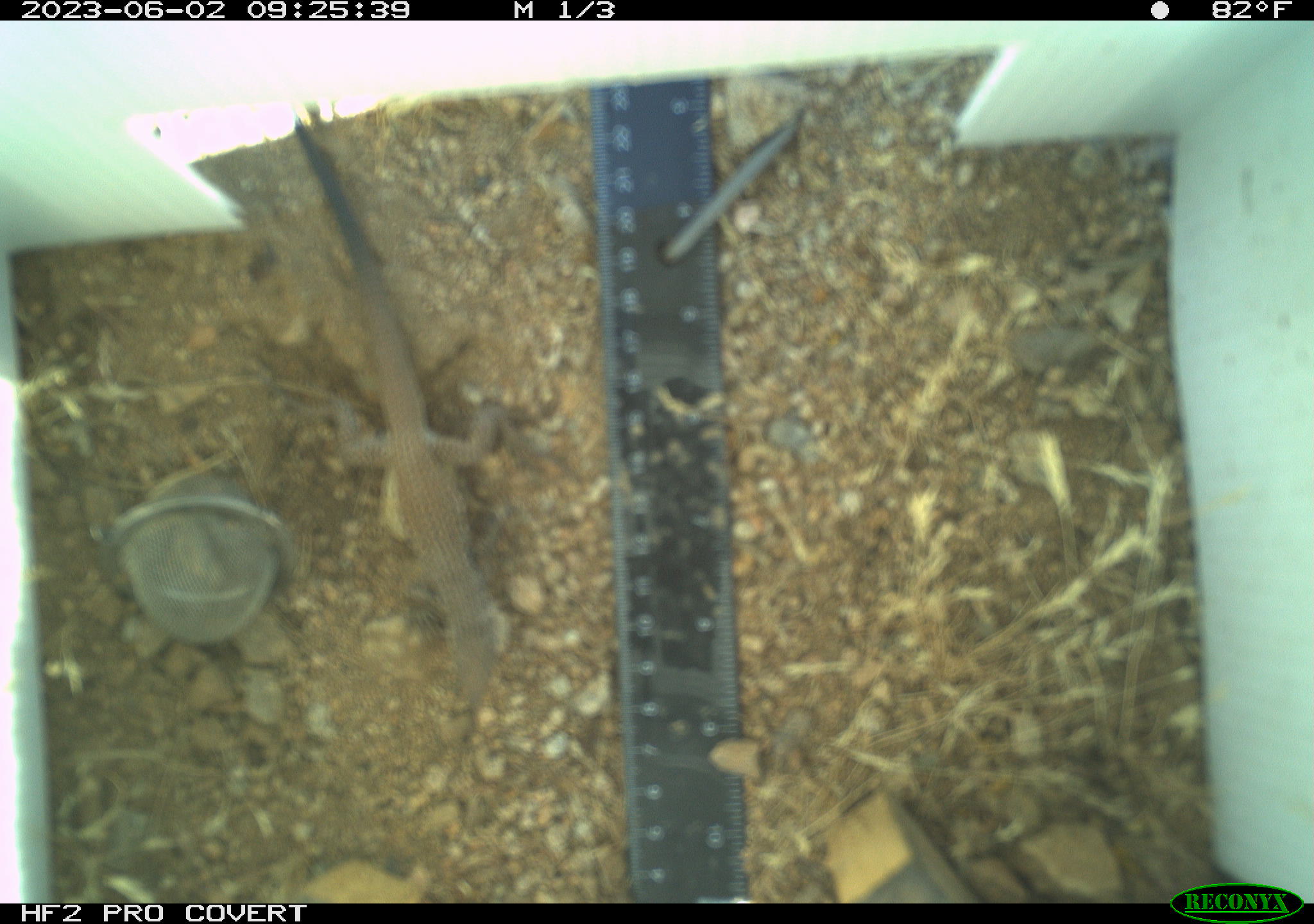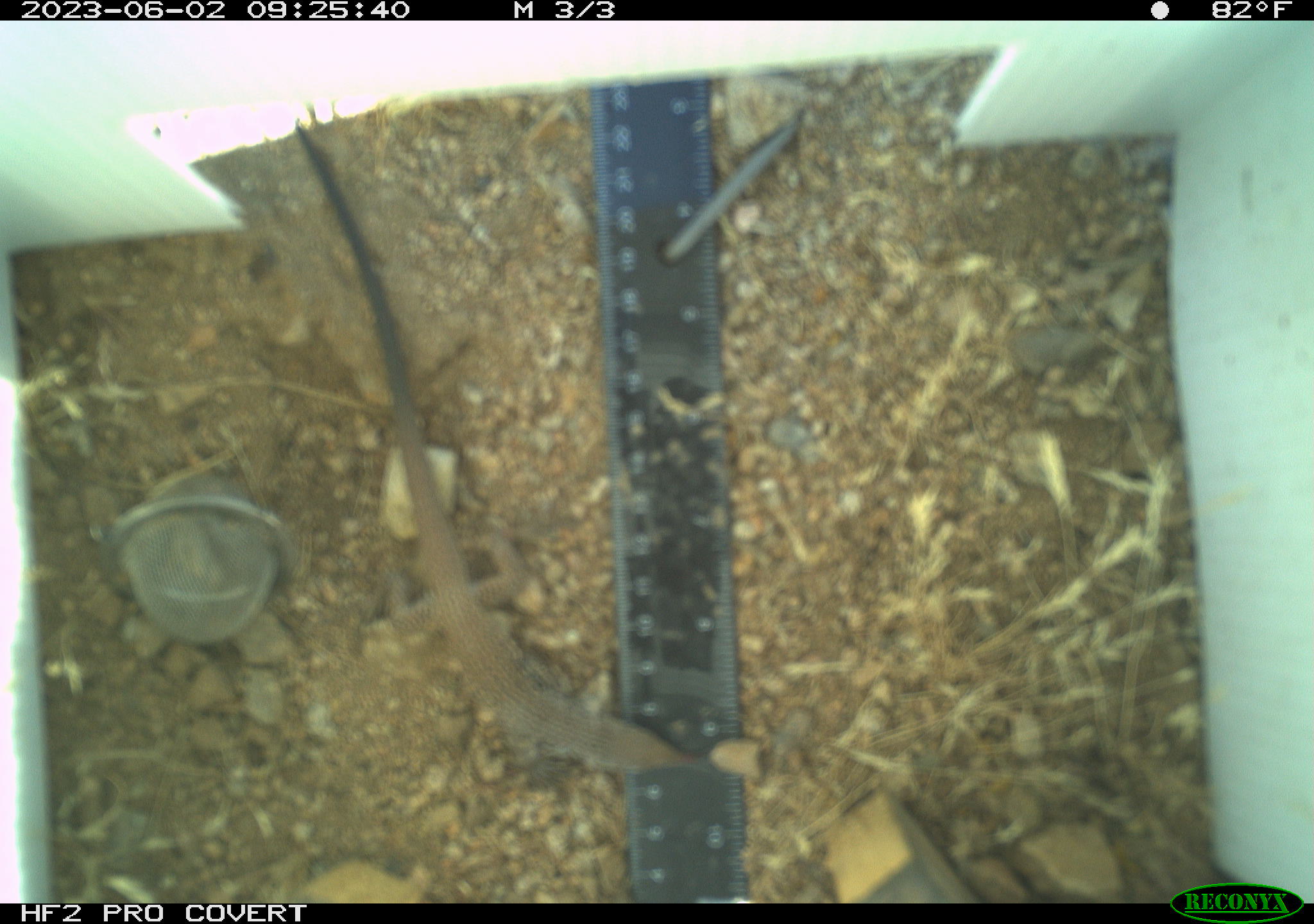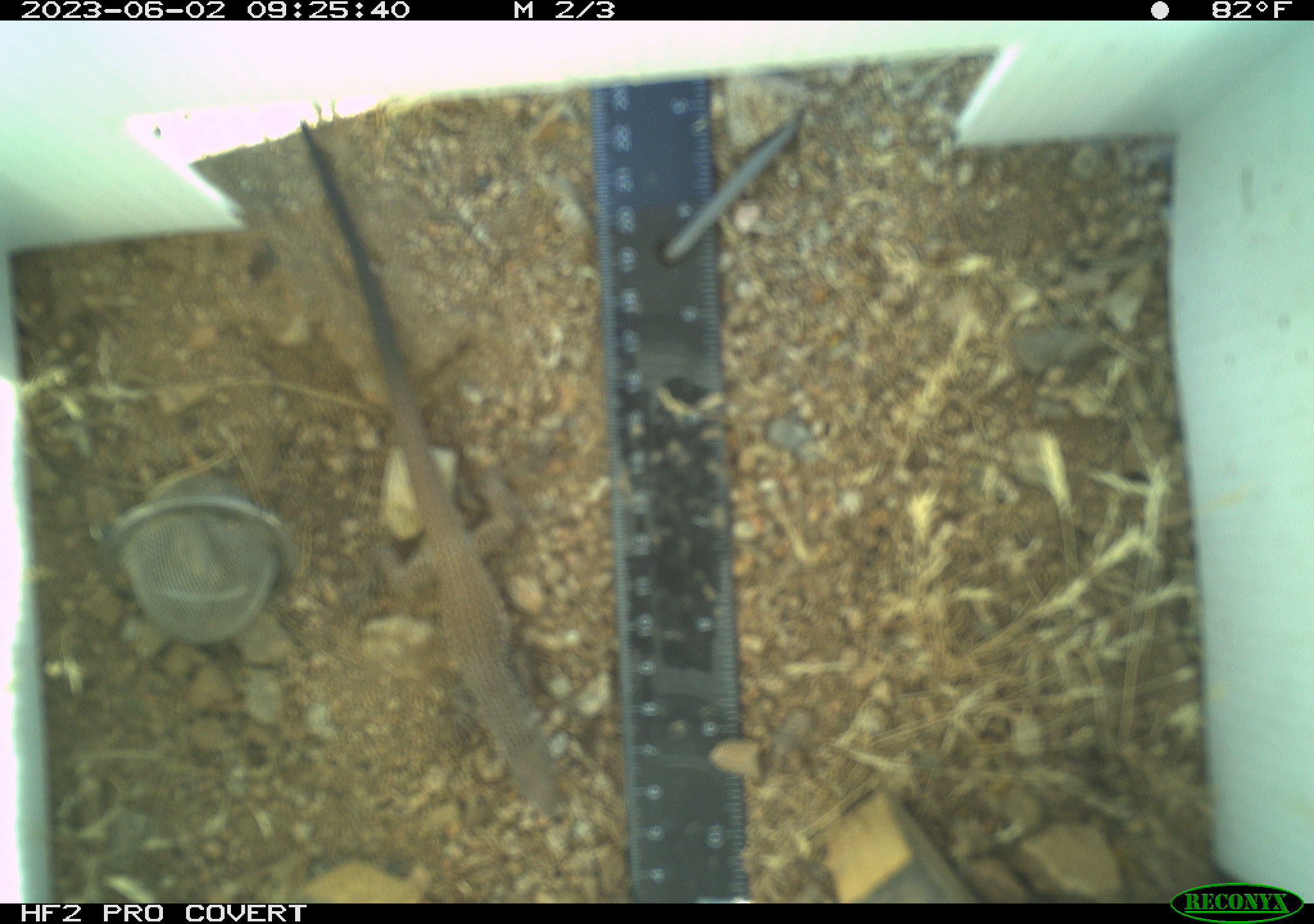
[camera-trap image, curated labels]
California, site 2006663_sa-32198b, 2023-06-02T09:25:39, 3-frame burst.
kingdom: Animalia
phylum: Chordata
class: Reptilia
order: Squamata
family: Teiidae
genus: Aspidoscelis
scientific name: Aspidoscelis tigris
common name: western whiptail